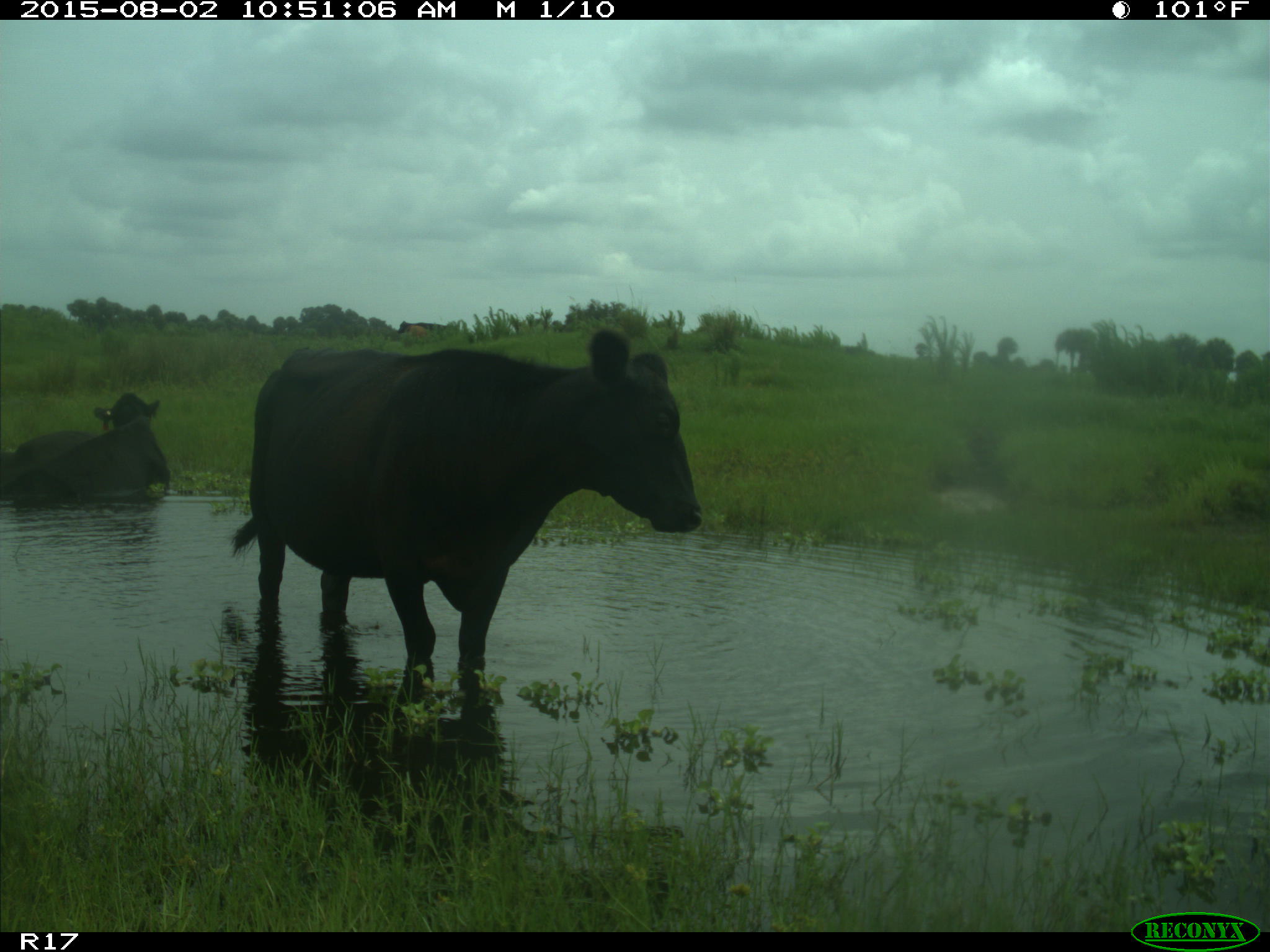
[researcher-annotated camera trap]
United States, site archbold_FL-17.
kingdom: Animalia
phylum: Chordata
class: Mammalia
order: Artiodactyla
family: Bovidae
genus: Bos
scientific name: Bos taurus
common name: domestic cow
Bos taurus (domestic cow).